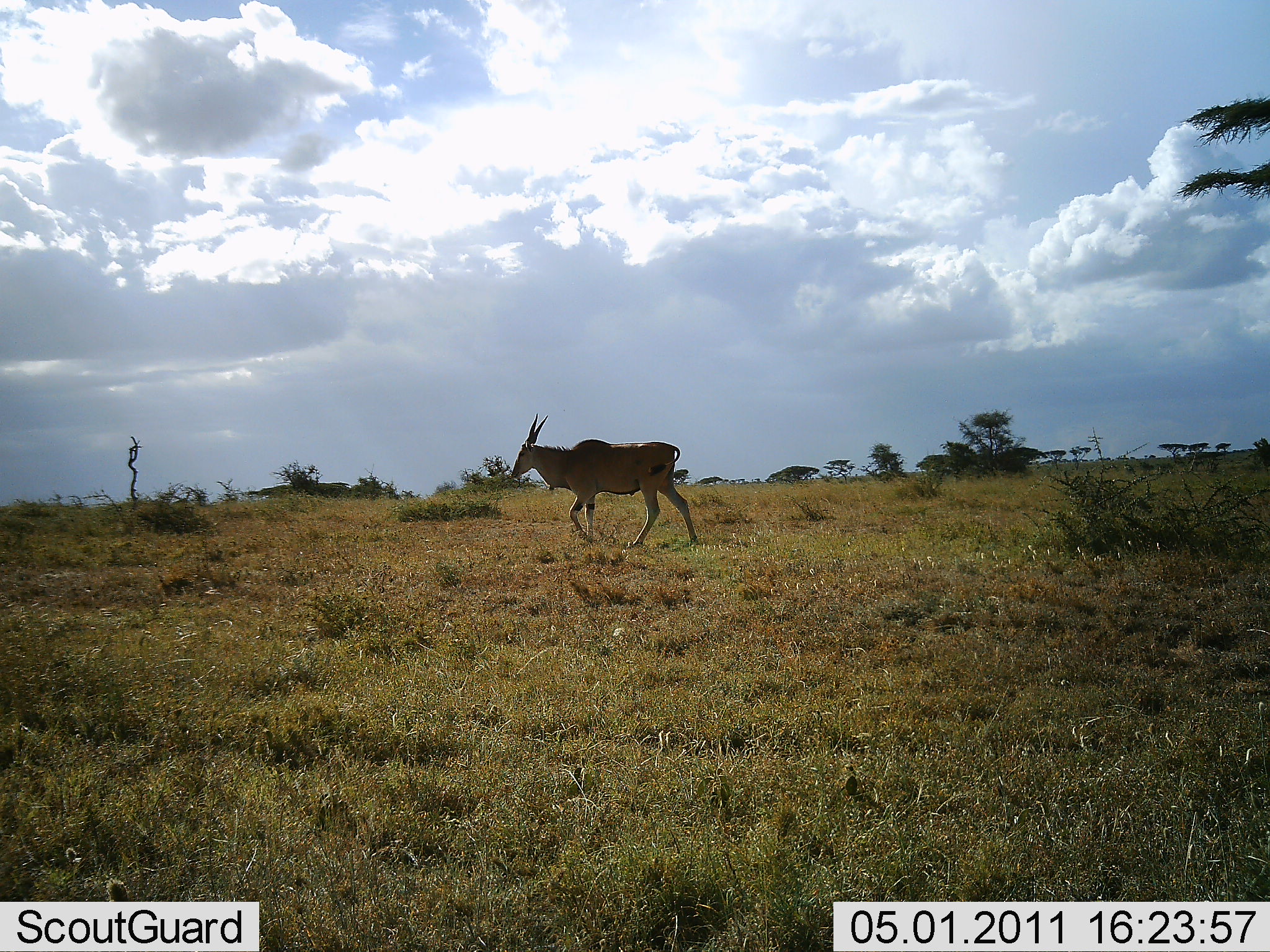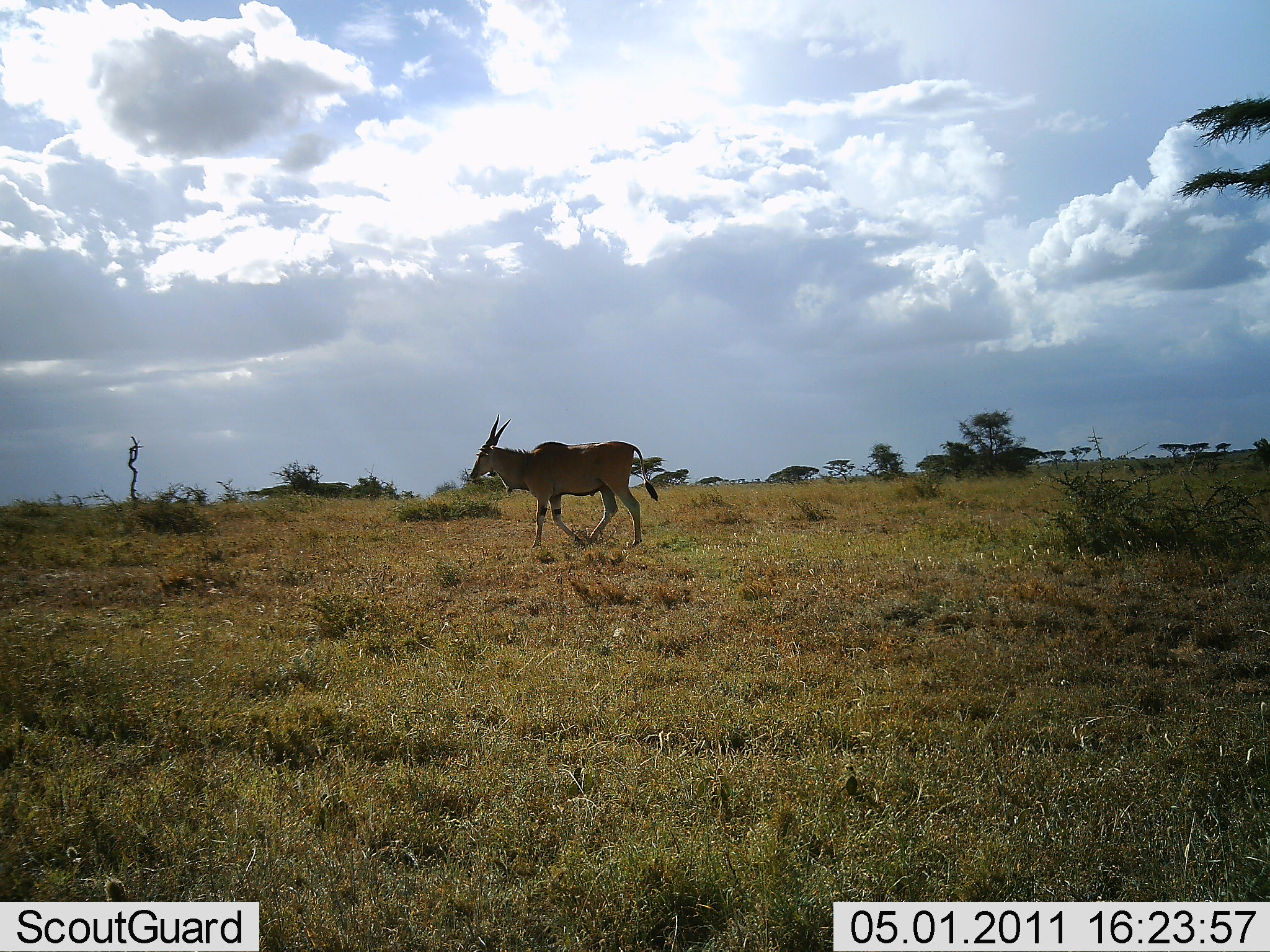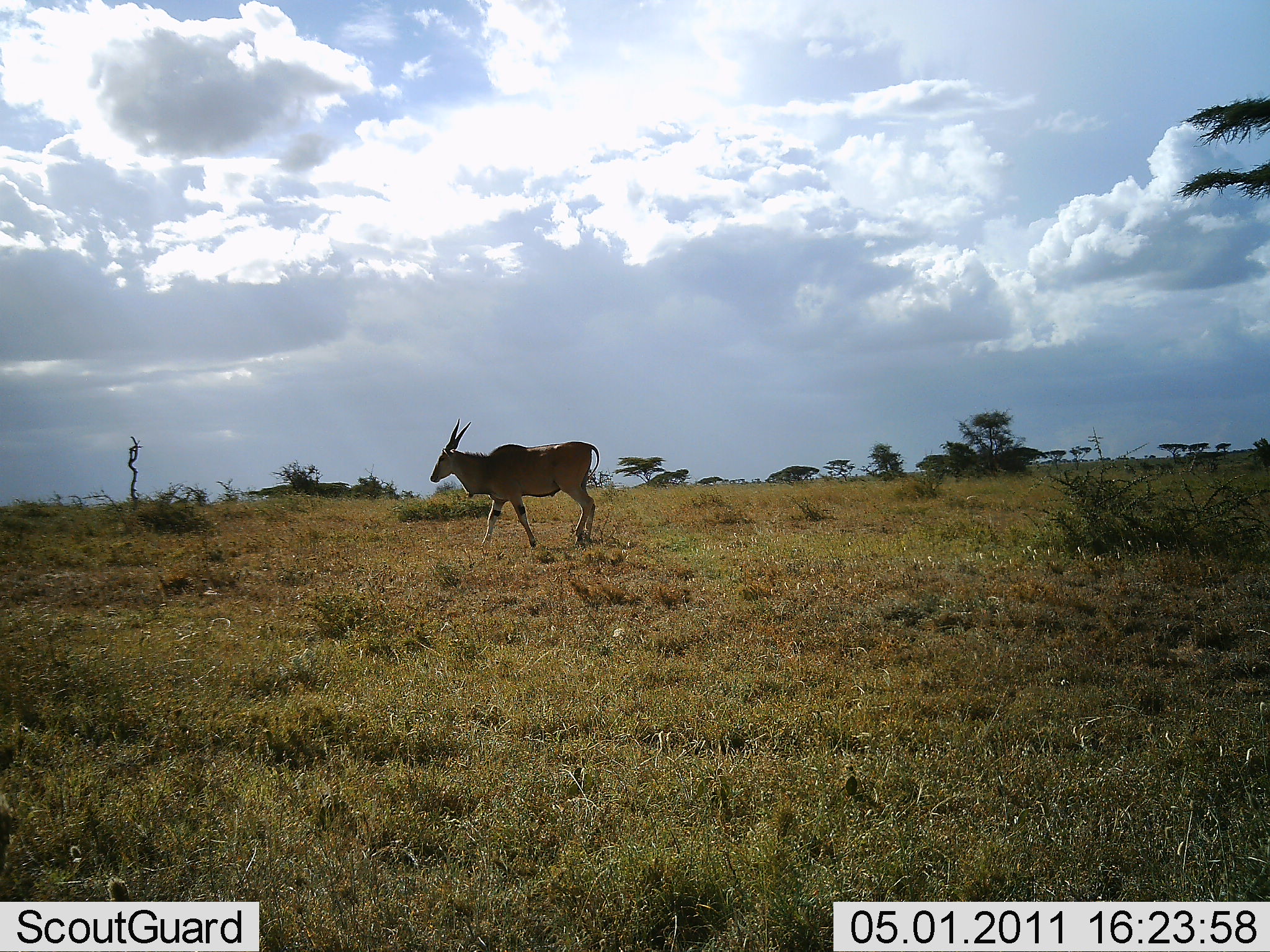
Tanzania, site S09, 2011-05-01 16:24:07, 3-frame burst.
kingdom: Animalia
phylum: Chordata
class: Mammalia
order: Artiodactyla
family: Bovidae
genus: Tragelaphus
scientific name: Tragelaphus oryx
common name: eland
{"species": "eland (Tragelaphus oryx)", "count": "1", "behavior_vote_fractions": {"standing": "9%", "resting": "0%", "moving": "100%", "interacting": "0%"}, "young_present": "0%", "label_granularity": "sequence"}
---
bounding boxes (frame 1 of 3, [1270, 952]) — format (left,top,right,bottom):
animal: (509,413,700,548)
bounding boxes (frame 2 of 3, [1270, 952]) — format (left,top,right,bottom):
animal: (467,411,661,550)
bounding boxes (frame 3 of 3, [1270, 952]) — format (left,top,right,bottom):
animal: (429,416,600,554)